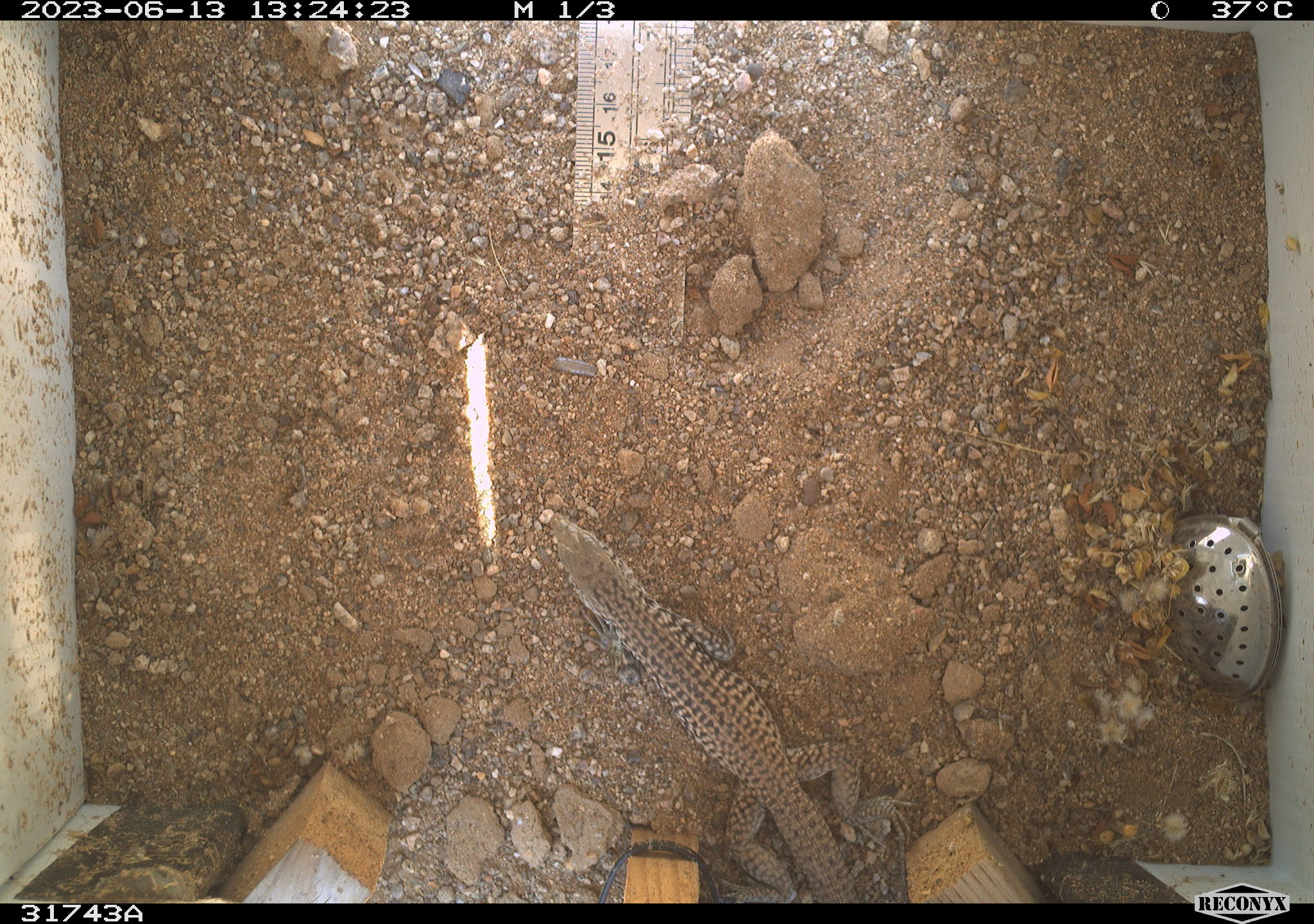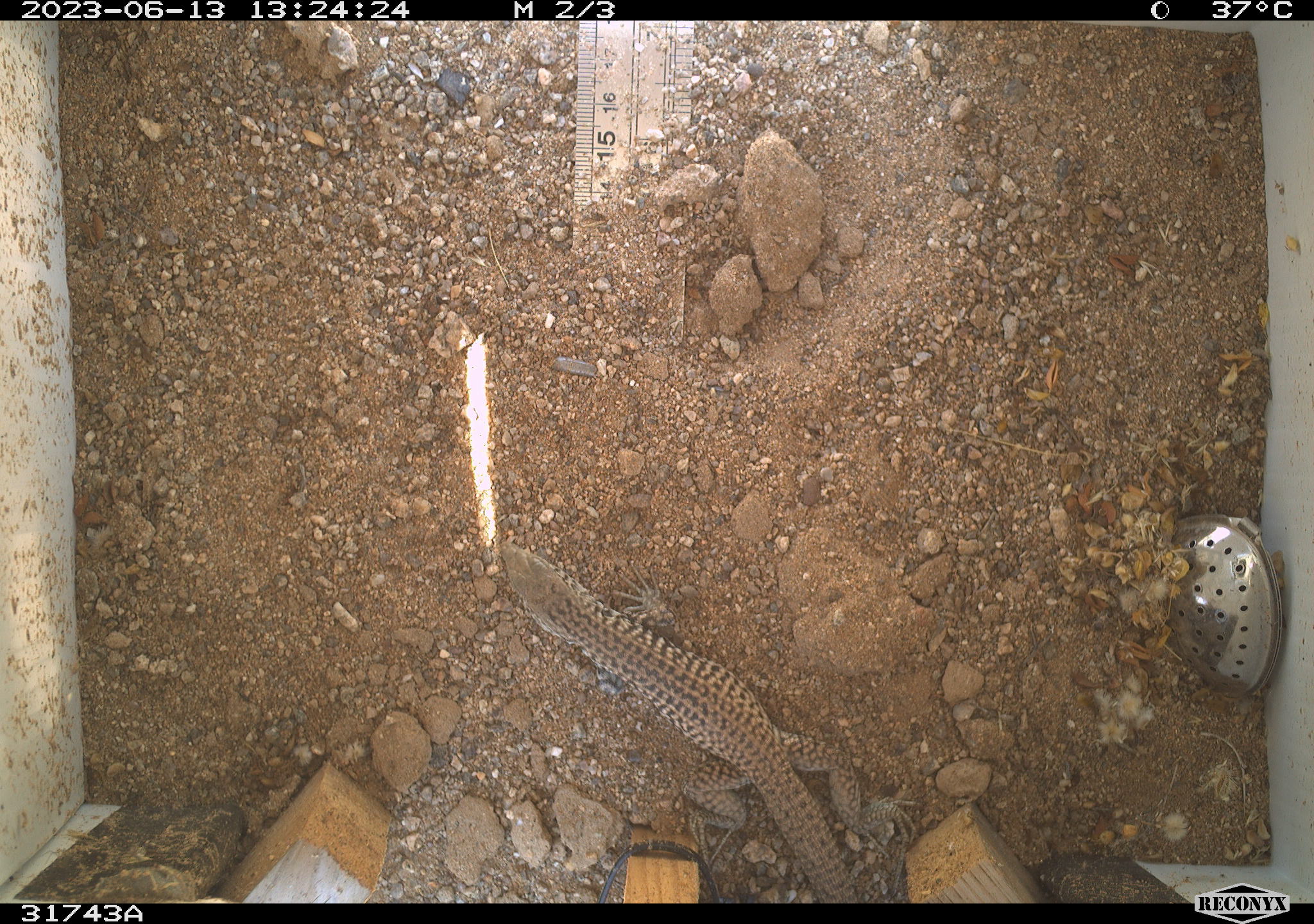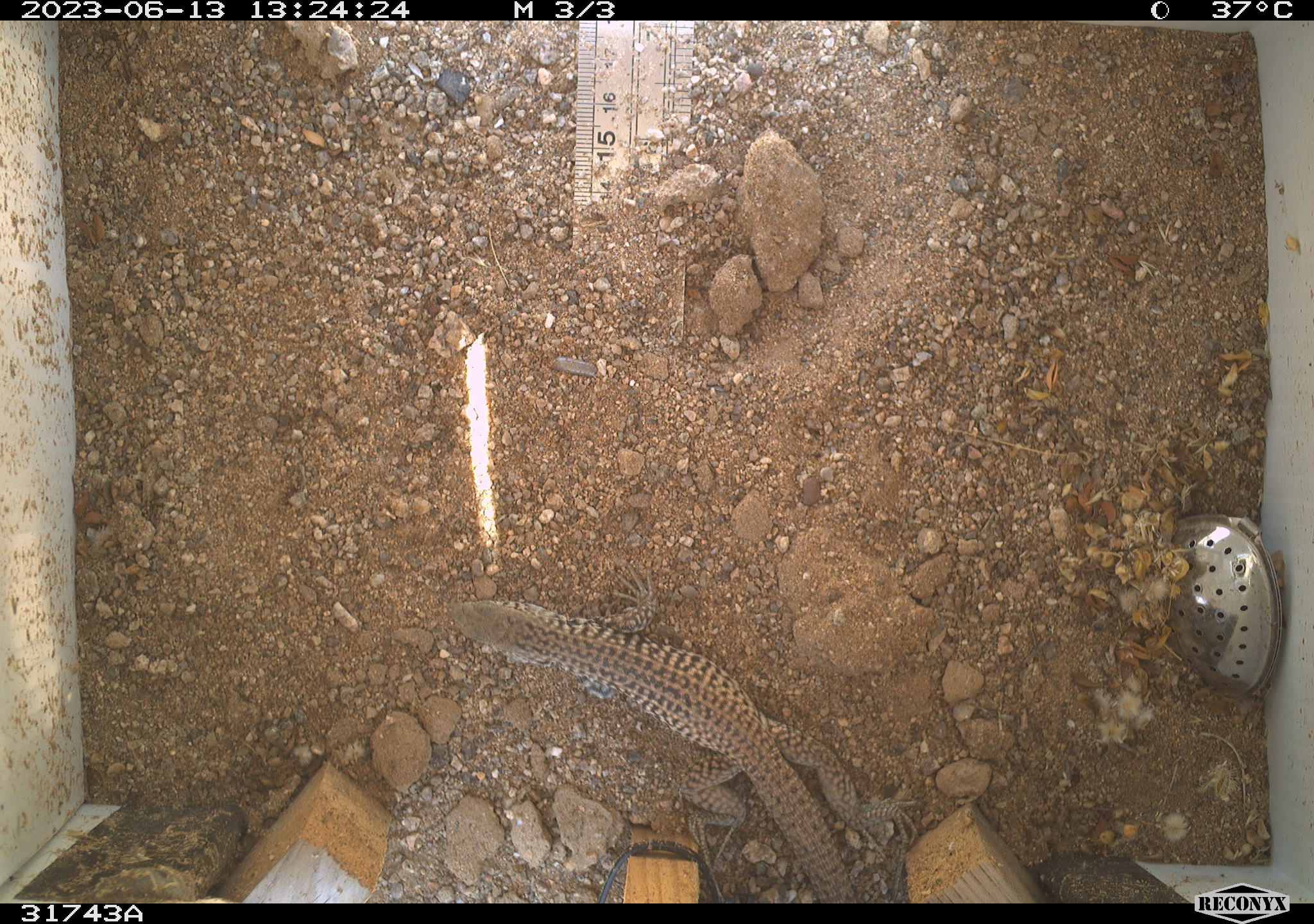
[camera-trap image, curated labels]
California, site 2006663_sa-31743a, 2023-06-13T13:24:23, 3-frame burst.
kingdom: Animalia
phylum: Chordata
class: Reptilia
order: Squamata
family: Teiidae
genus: Aspidoscelis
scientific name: Aspidoscelis tigris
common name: western whiptail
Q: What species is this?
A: Western whiptail (Aspidoscelis tigris).